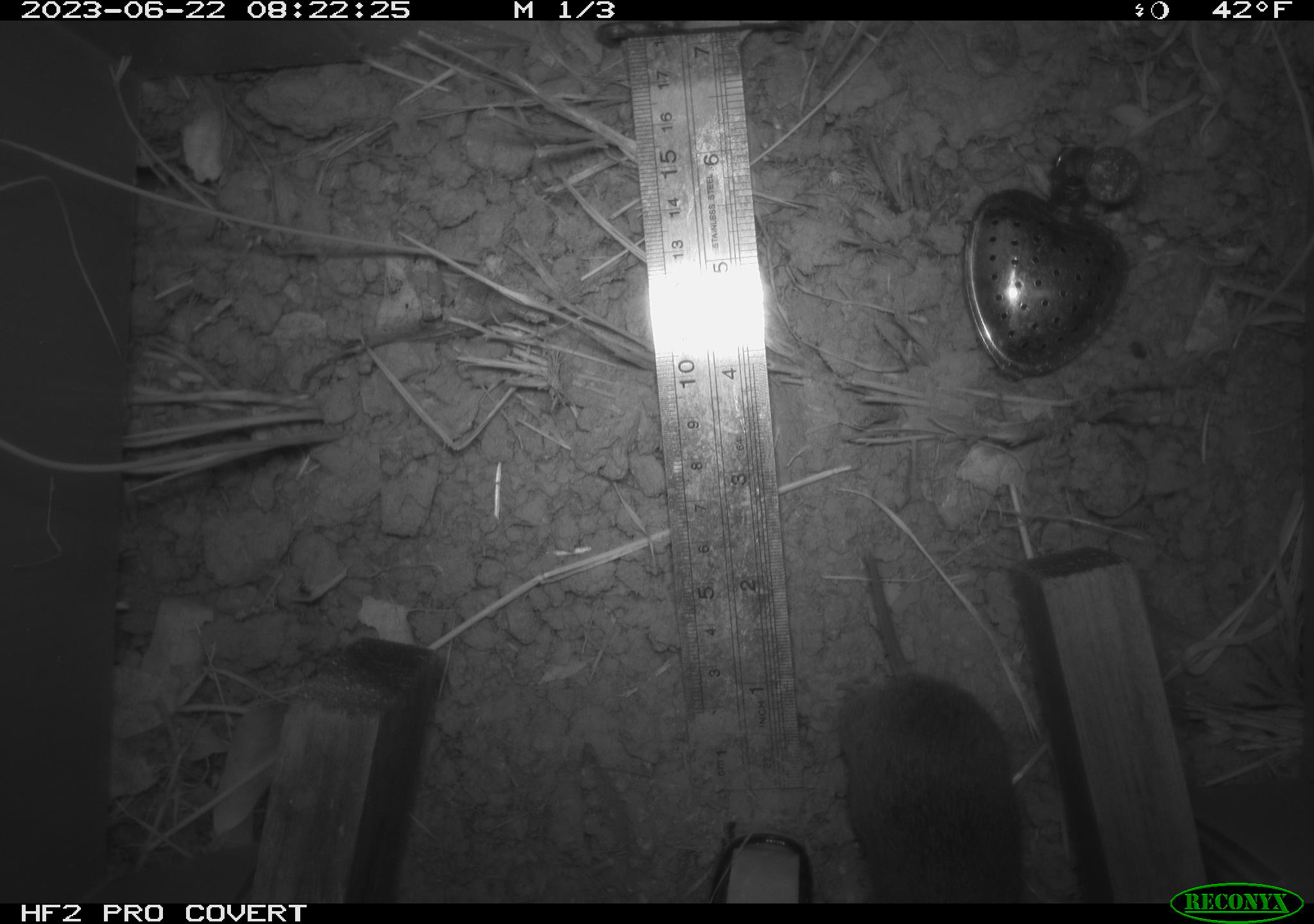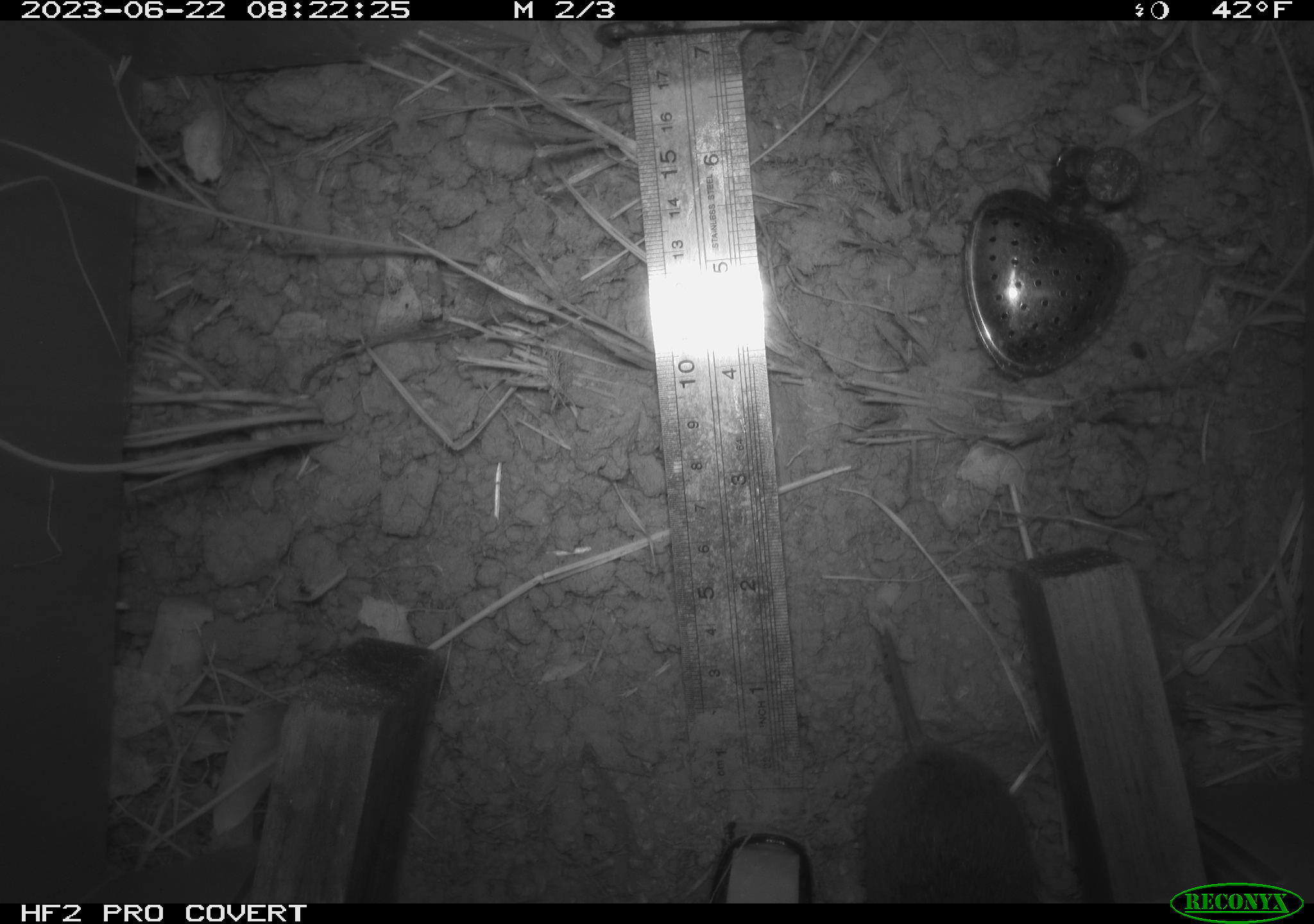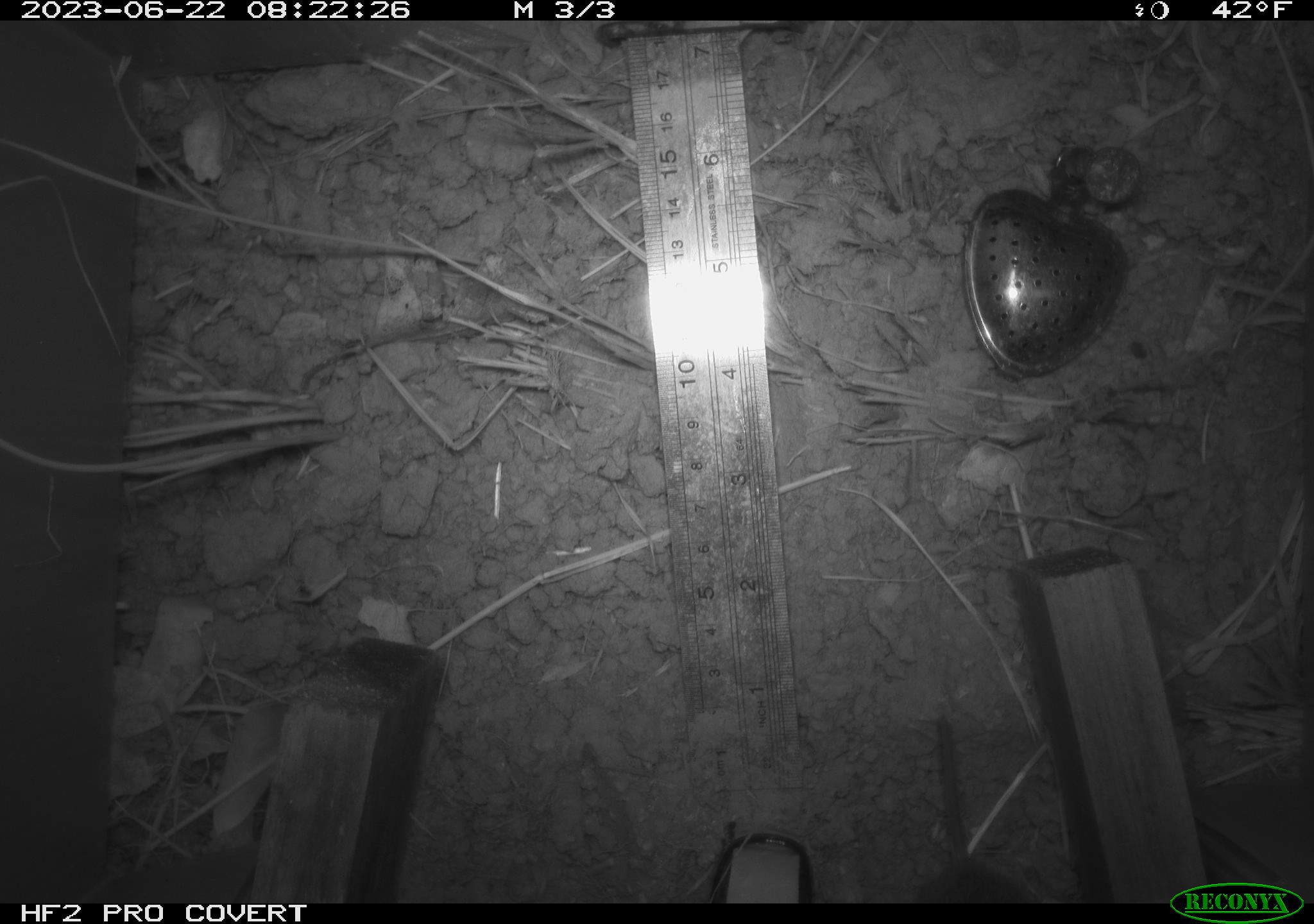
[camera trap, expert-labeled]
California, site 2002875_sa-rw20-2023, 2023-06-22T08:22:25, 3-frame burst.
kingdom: Animalia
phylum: Chordata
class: Mammalia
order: Rodentia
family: Cricetidae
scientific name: Arvicolinae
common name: voles, lemmings, and muskrats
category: arvicolinae subfamily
Arvicolinae subfamily (voles, lemmings, and muskrats) (Arvicolinae).